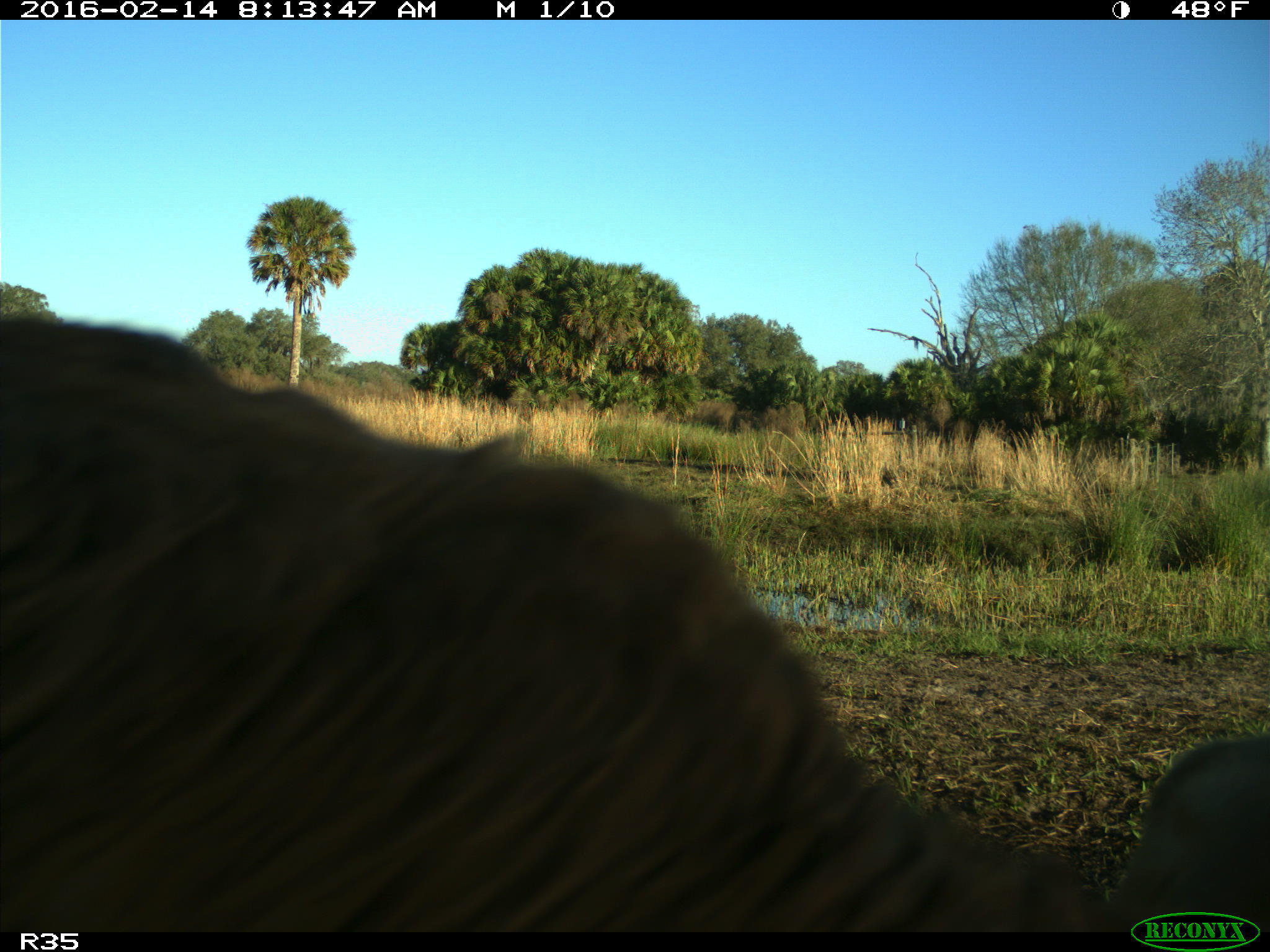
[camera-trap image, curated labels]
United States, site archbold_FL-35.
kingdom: Animalia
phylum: Chordata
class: Mammalia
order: Artiodactyla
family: Bovidae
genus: Bos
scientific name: Bos taurus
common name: domestic cow